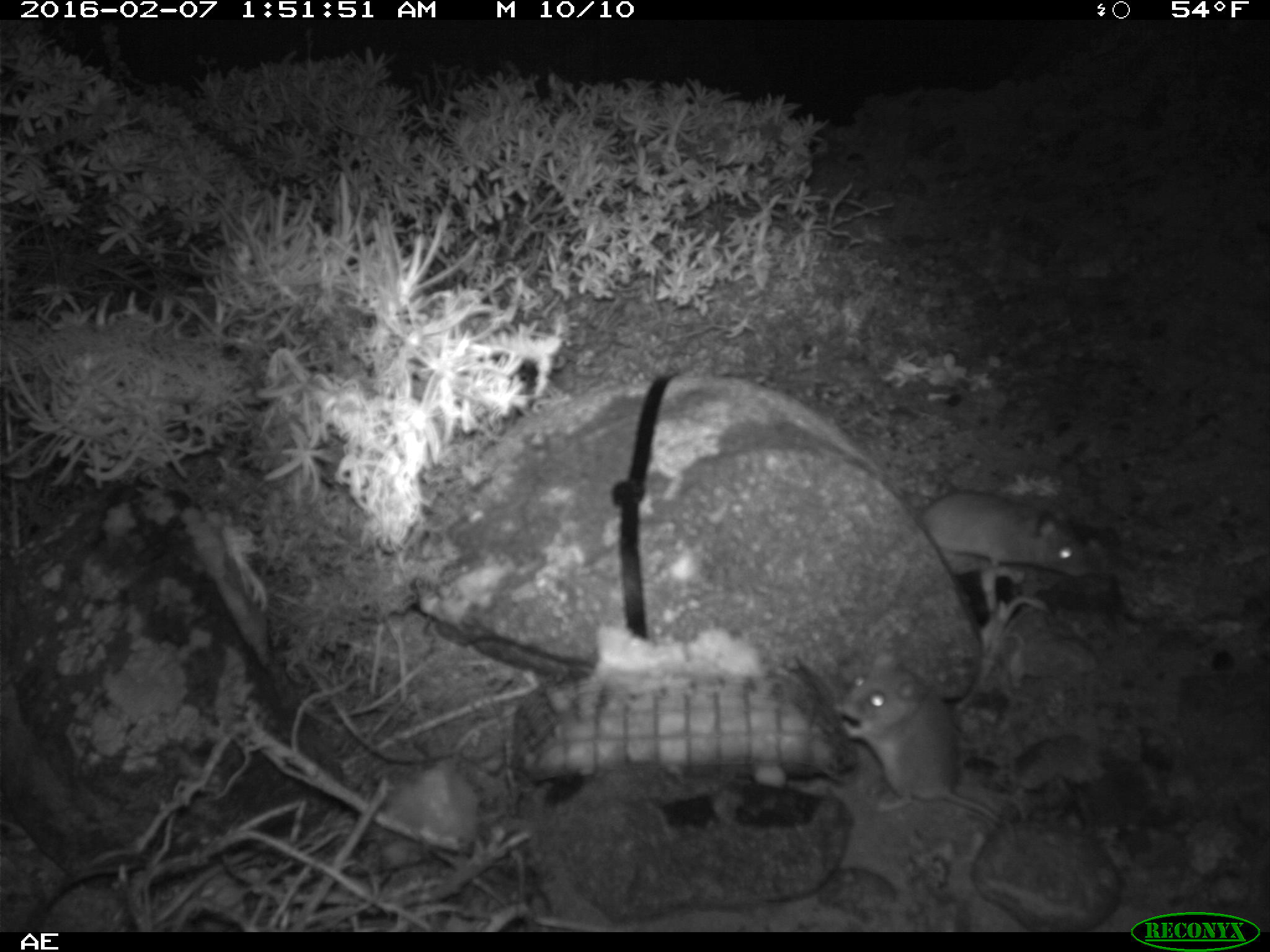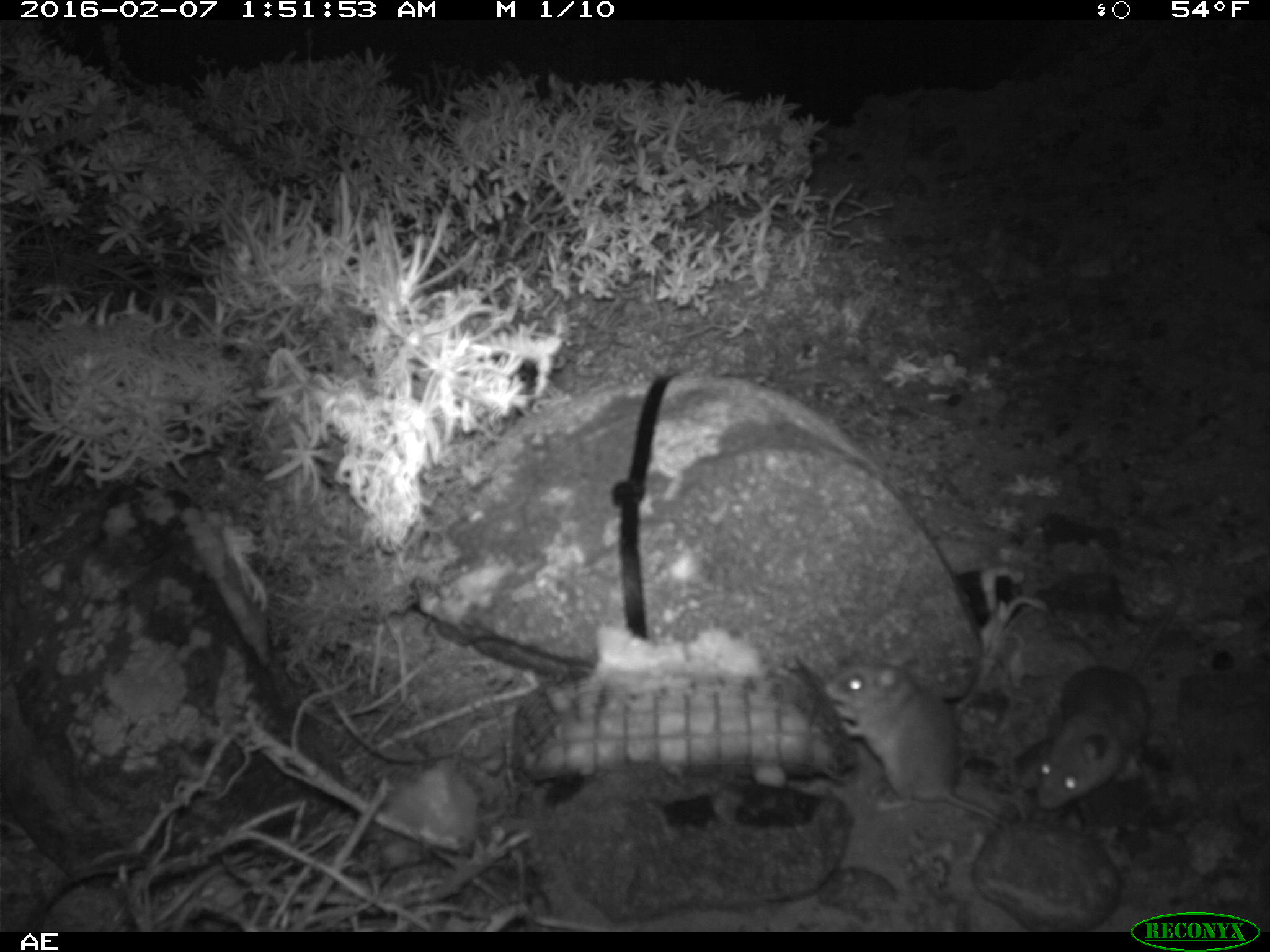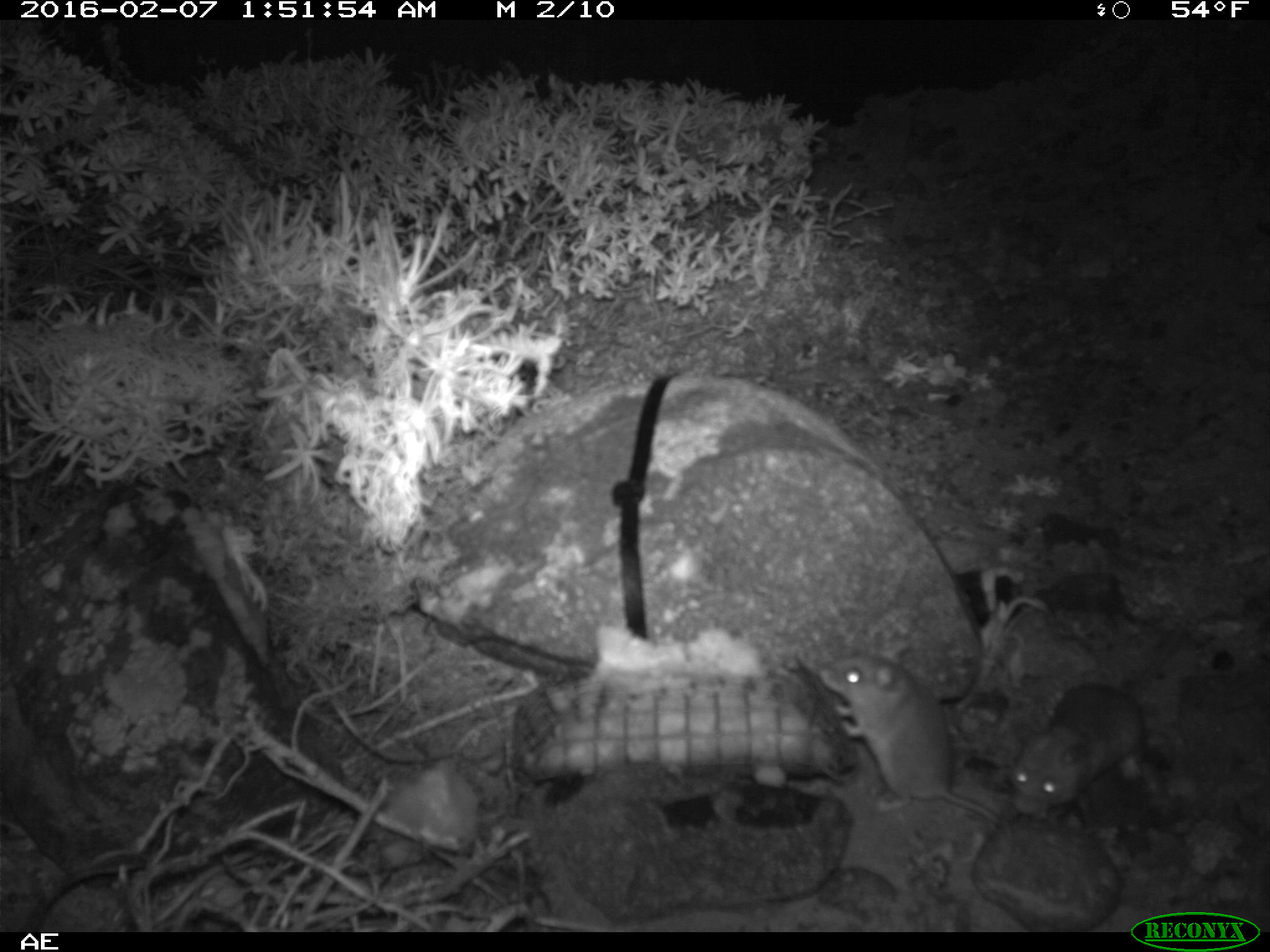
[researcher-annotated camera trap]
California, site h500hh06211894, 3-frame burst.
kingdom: Animalia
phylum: Chordata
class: Mammalia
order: Rodentia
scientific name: Rodentia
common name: rodent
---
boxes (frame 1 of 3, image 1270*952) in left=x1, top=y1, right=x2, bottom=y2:
rodent: left=836, top=651, right=1003, bottom=827; left=918, top=490, right=1090, bottom=583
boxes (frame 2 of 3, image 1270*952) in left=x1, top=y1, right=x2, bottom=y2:
rodent: left=820, top=650, right=1010, bottom=831; left=1037, top=587, right=1183, bottom=812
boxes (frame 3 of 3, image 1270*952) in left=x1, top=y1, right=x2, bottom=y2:
rodent: left=1003, top=621, right=1185, bottom=822; left=819, top=636, right=1006, bottom=826